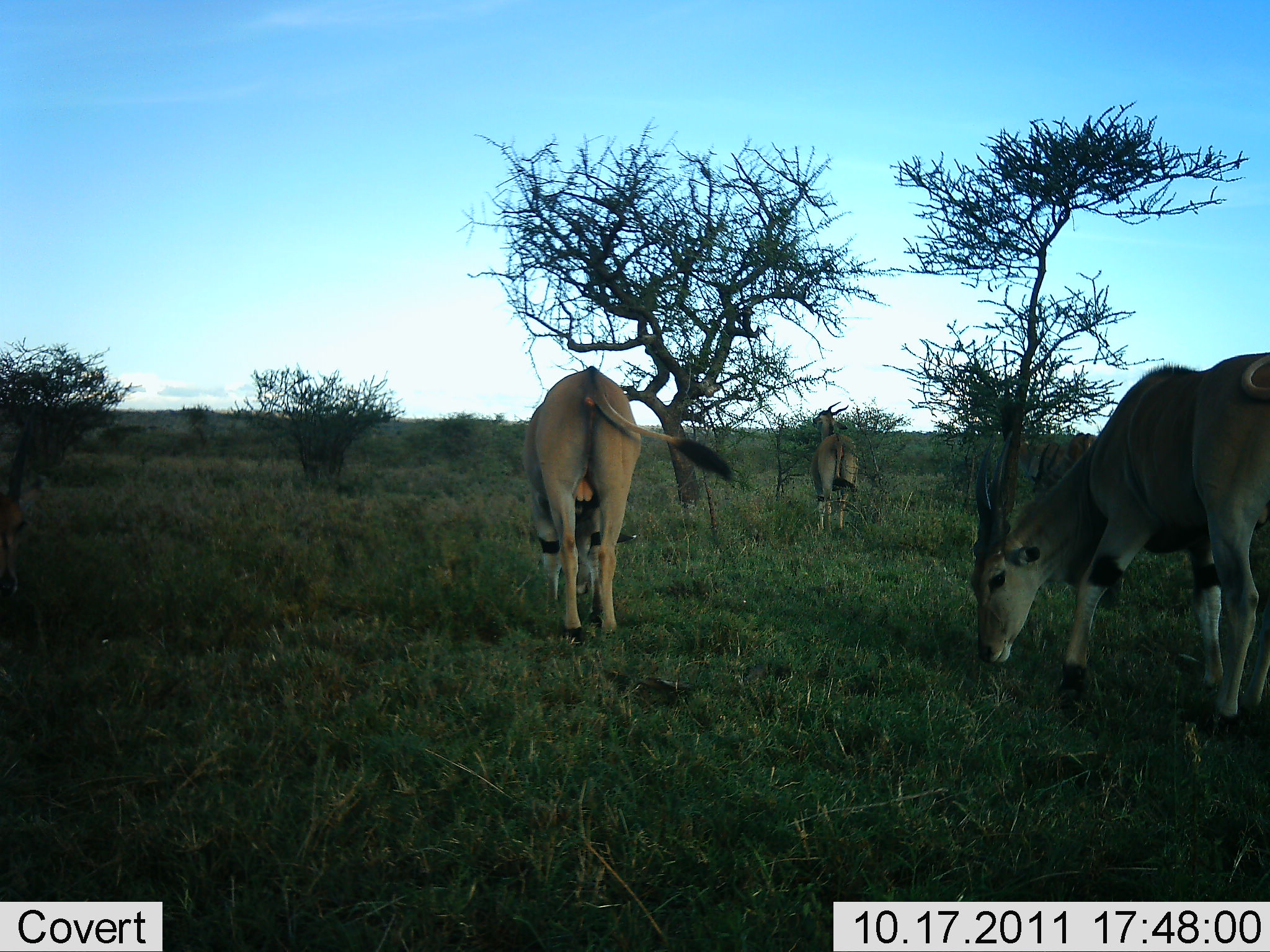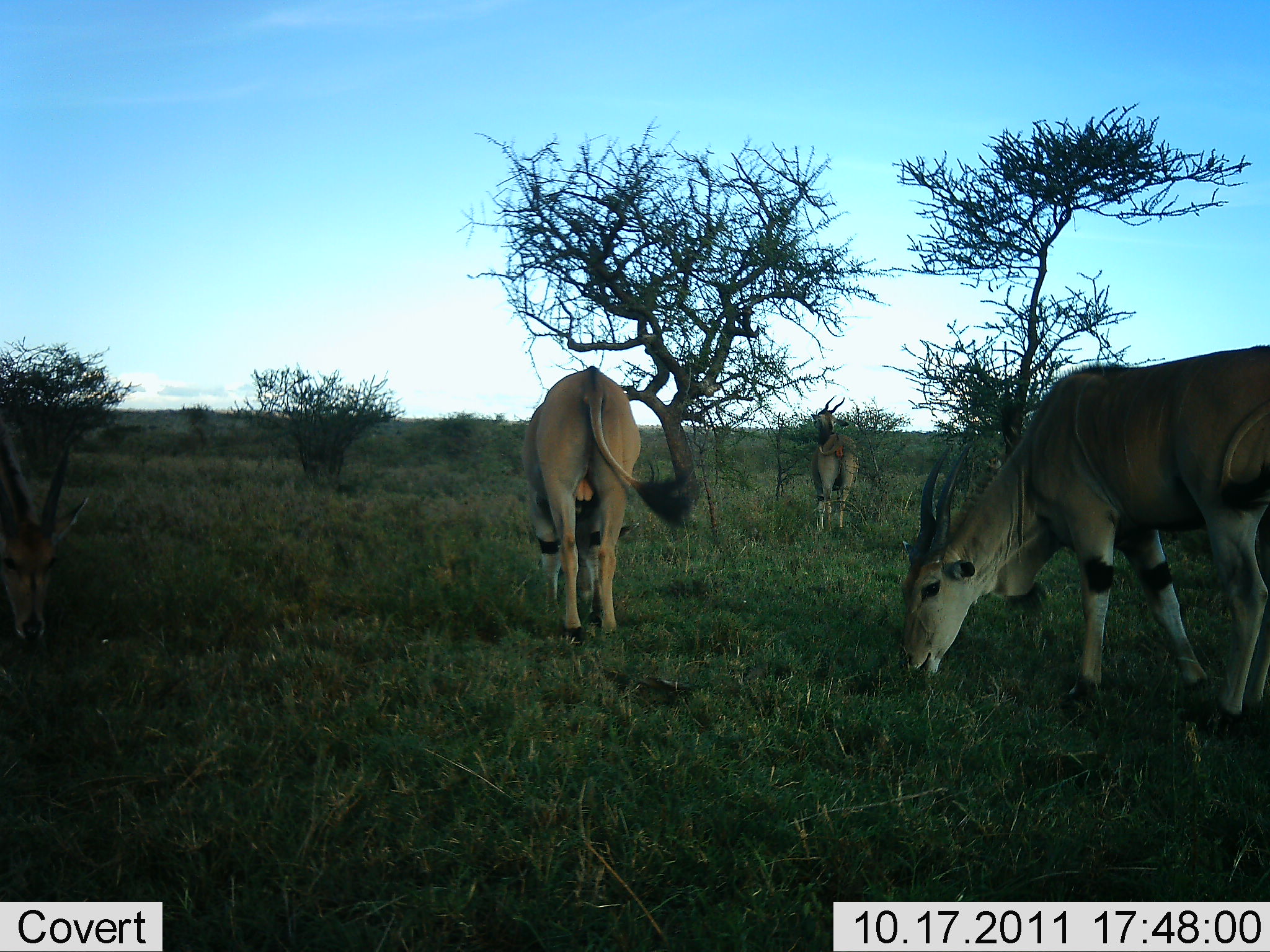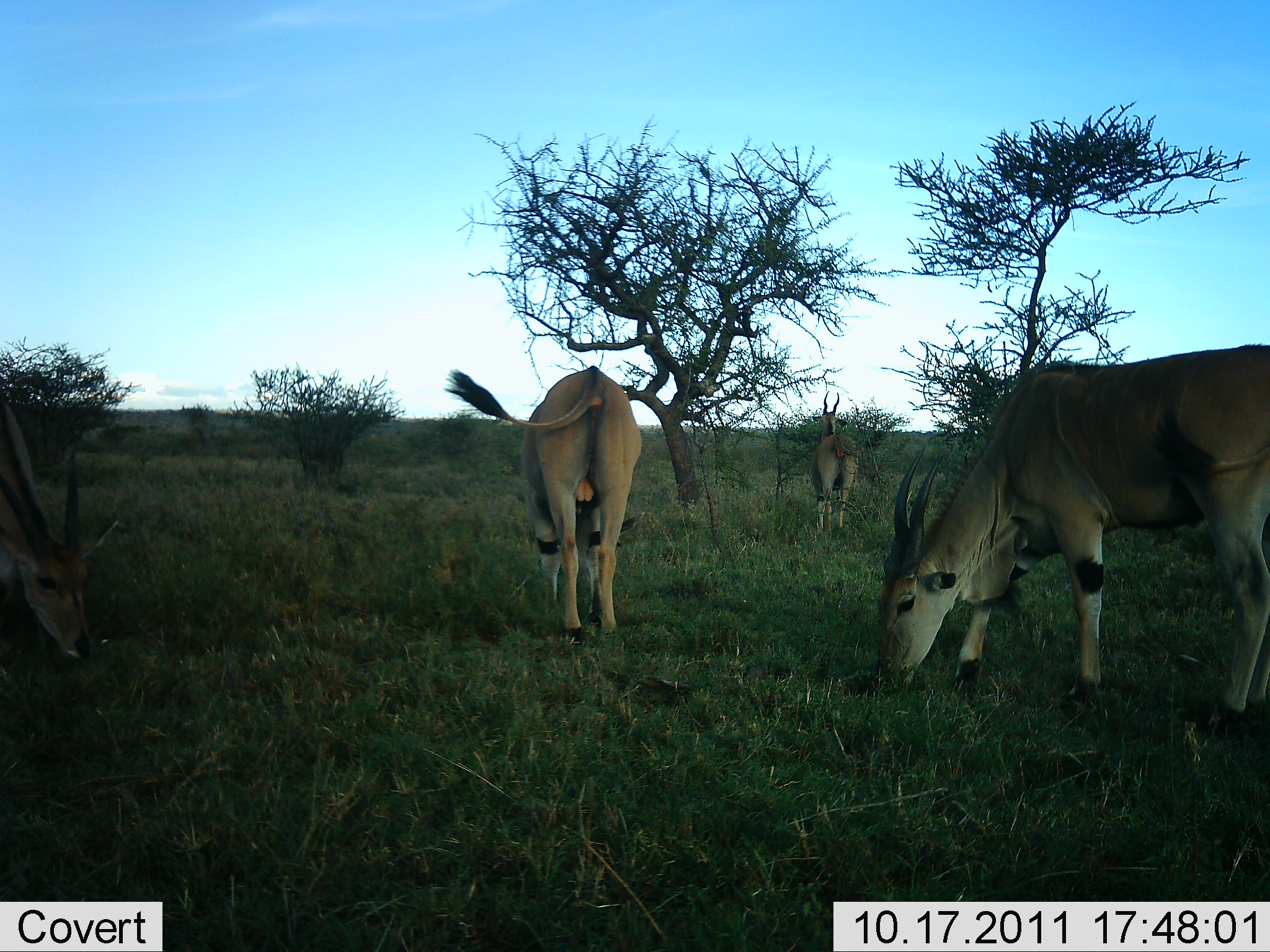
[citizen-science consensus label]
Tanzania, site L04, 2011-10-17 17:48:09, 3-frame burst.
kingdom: Animalia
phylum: Chordata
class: Mammalia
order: Artiodactyla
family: Bovidae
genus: Tragelaphus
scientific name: Tragelaphus oryx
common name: eland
Eland (Tragelaphus oryx), count 4. Behavior (volunteer vote fractions): standing 50%, resting 0%, moving 8%, interacting 0%. Young present (vote fraction): 0%. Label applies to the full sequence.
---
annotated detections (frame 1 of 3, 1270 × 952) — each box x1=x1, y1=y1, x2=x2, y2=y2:
animal: x1=972, y1=351, x2=1270, y2=739; x1=521, y1=365, x2=737, y2=647; x1=809, y1=401, x2=861, y2=534; x1=1031, y1=432, x2=1099, y2=504; x1=0, y1=490, x2=32, y2=603; x1=1016, y1=440, x2=1064, y2=486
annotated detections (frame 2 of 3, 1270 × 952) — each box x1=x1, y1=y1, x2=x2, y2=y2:
animal: x1=898, y1=341, x2=1270, y2=740; x1=520, y1=365, x2=697, y2=649; x1=0, y1=414, x2=90, y2=656; x1=810, y1=395, x2=860, y2=537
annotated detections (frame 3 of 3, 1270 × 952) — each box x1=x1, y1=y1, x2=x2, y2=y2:
animal: x1=874, y1=342, x2=1270, y2=729; x1=444, y1=365, x2=646, y2=647; x1=0, y1=396, x2=121, y2=665; x1=809, y1=391, x2=859, y2=540